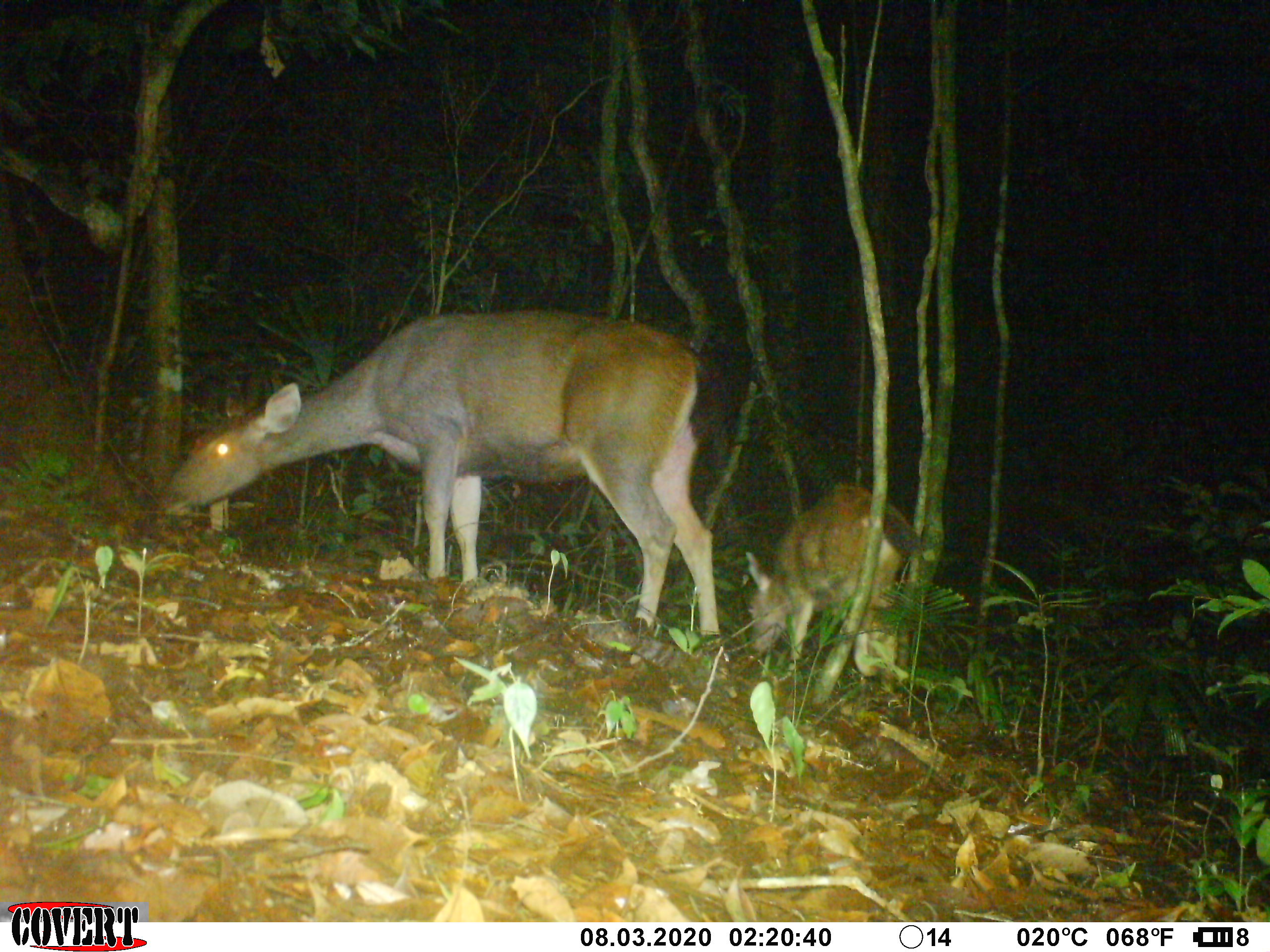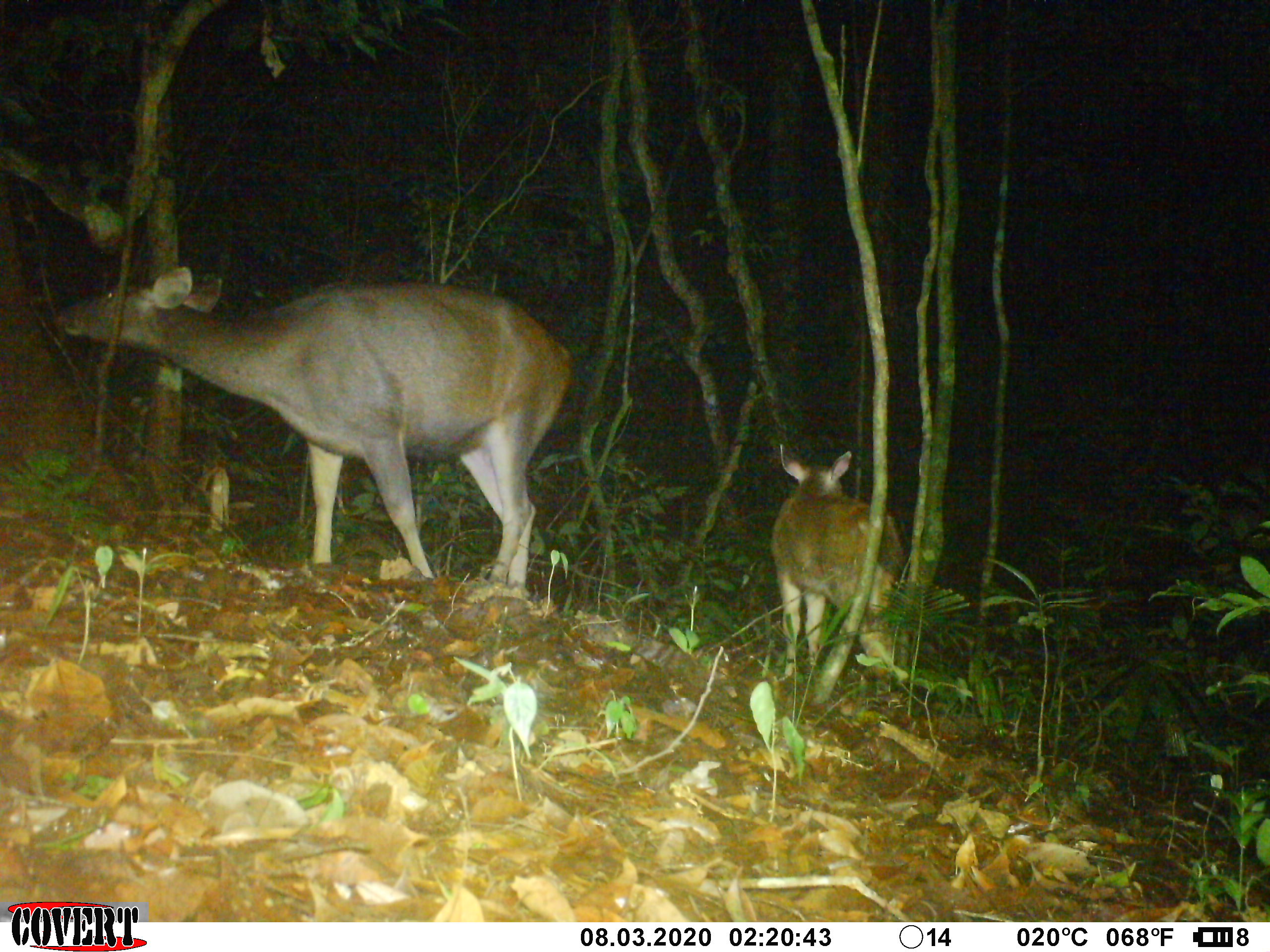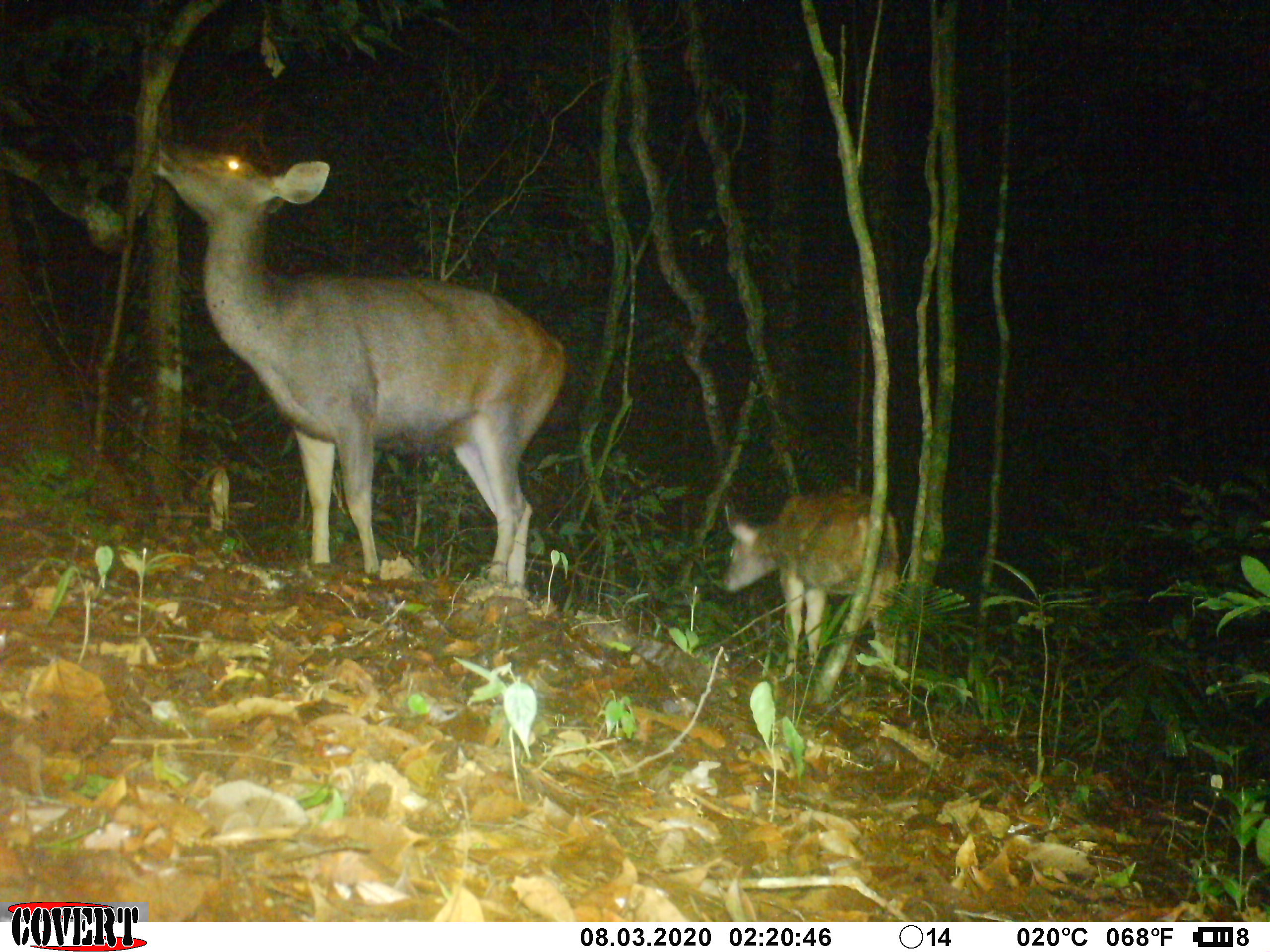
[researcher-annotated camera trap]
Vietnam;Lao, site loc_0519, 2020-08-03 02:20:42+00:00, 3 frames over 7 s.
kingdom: Animalia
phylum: Chordata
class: Mammalia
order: Artiodactyla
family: Cervidae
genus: Rusa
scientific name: Rusa unicolor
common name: sambar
Sambar (Rusa unicolor). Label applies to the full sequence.